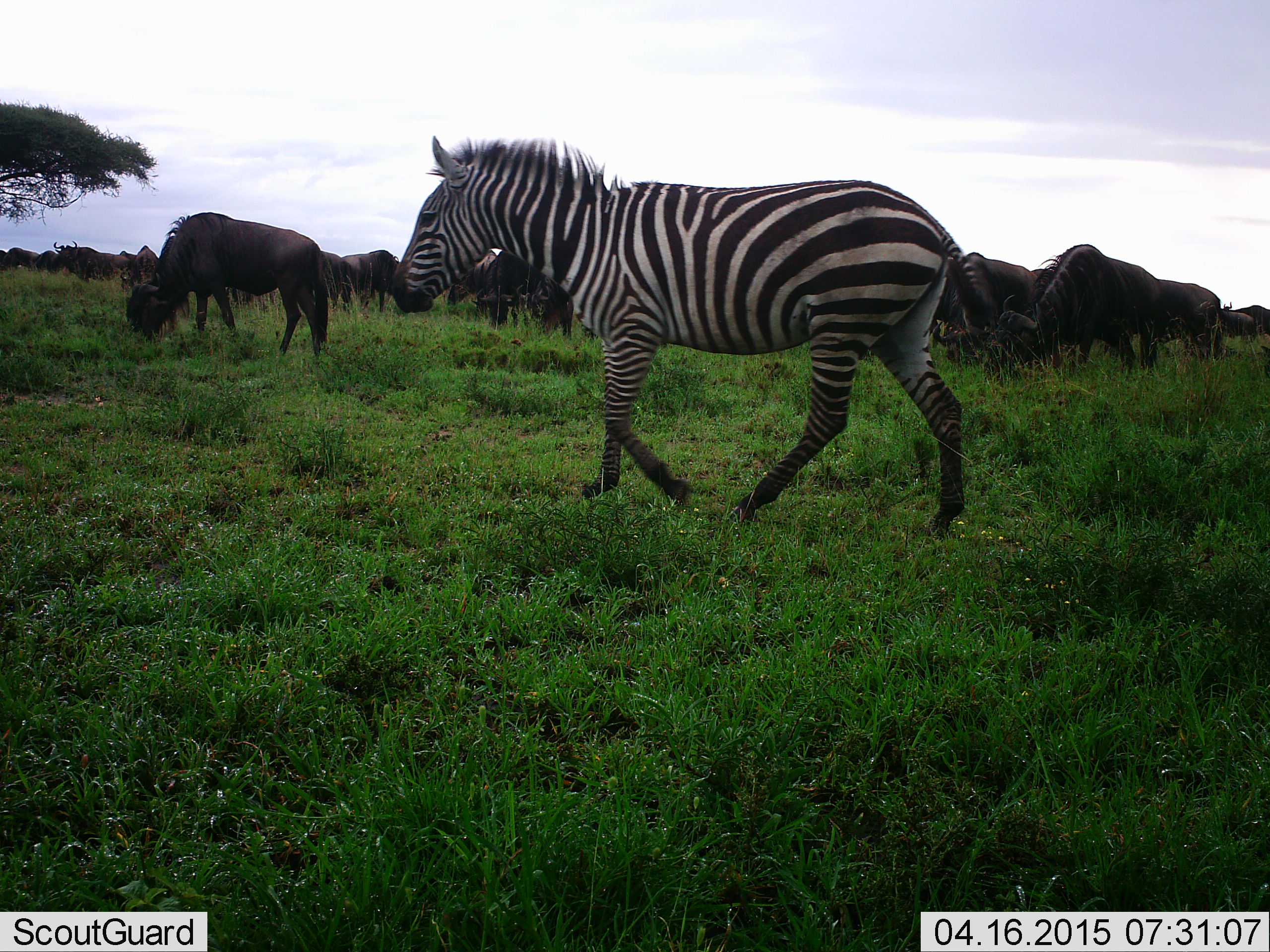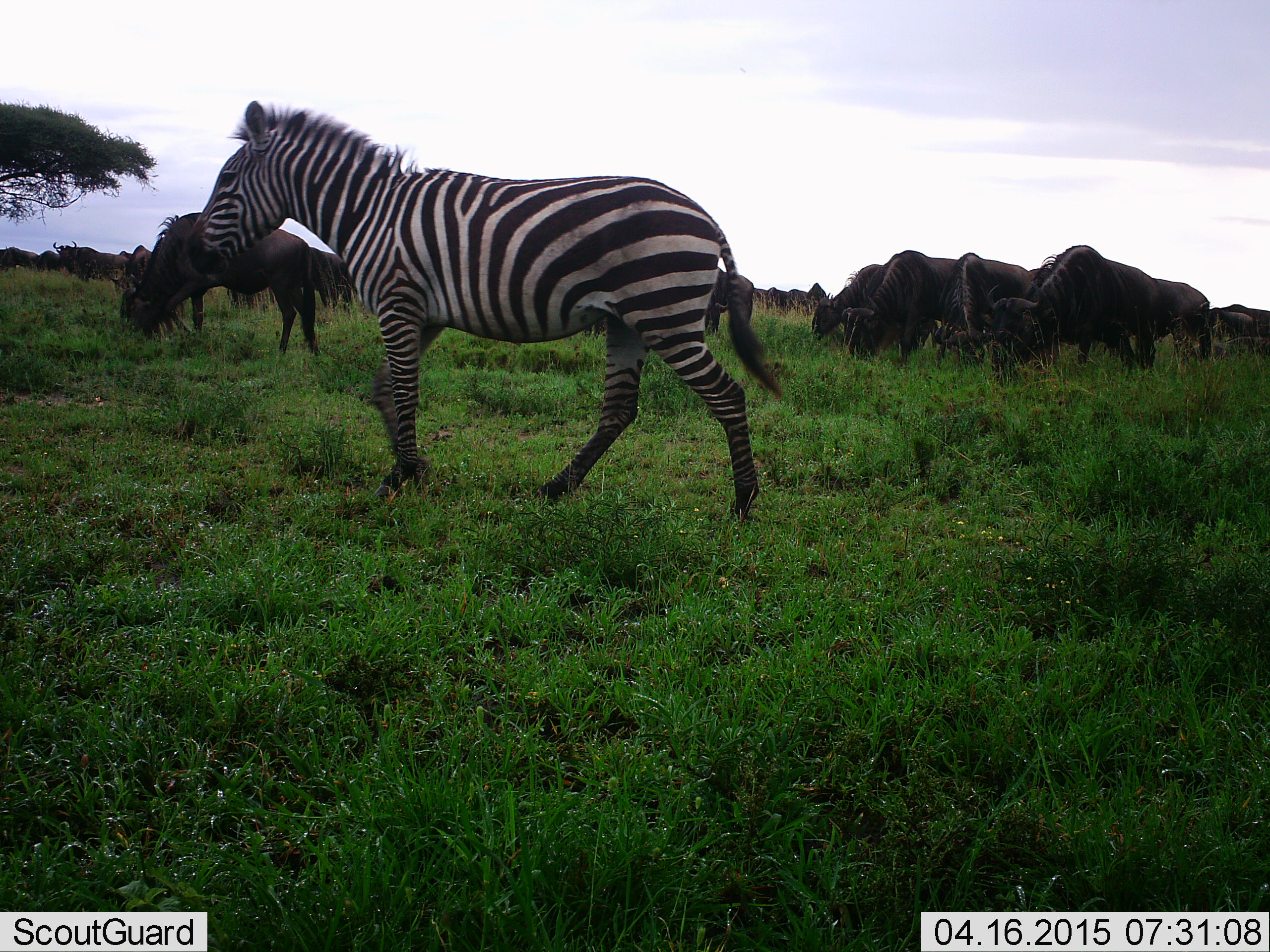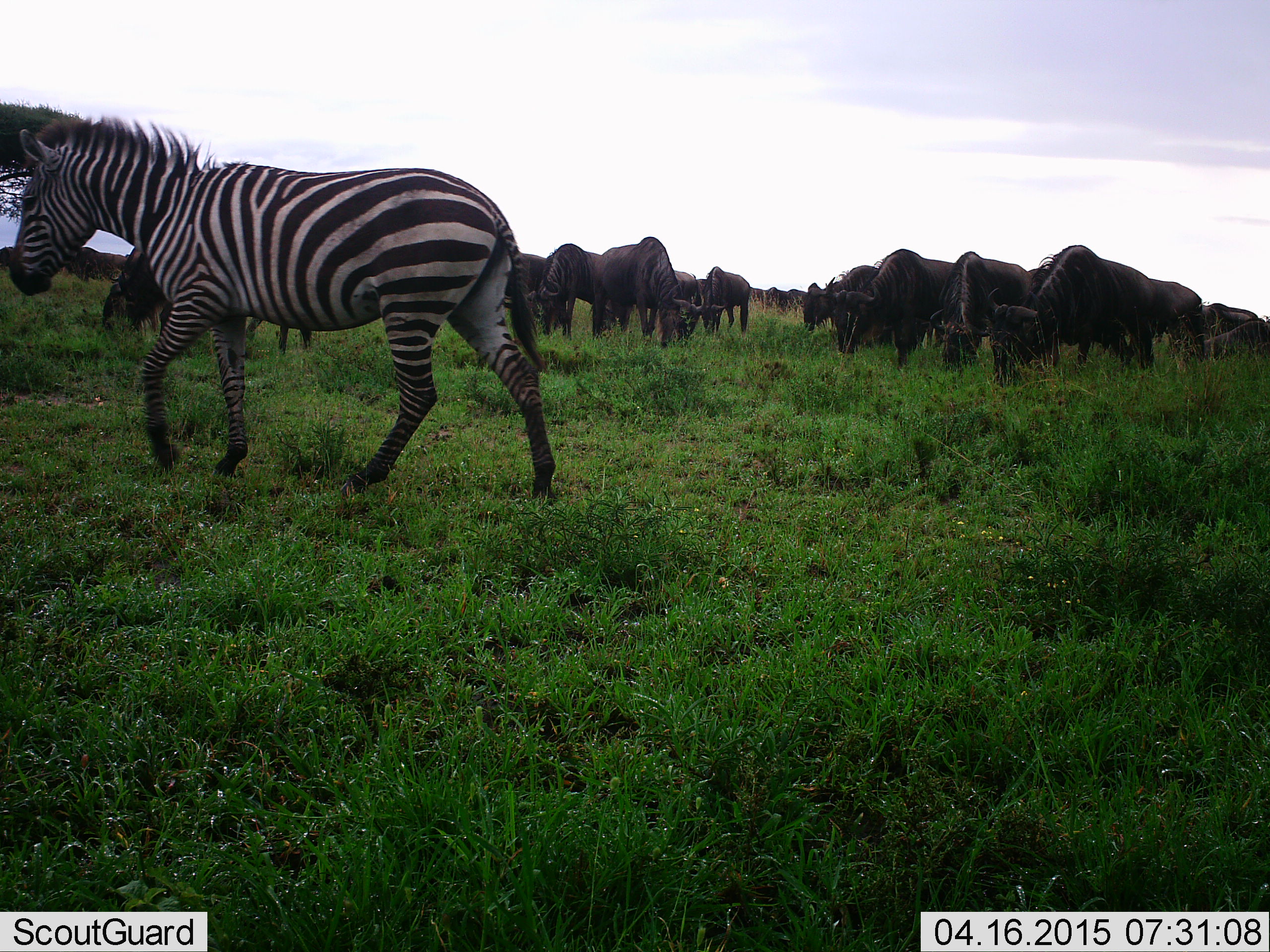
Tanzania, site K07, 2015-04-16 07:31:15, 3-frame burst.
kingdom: Animalia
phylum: Chordata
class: Mammalia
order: Artiodactyla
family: Bovidae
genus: Connochaetes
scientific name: Connochaetes taurinus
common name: blue wildebeest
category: wildebeest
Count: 11-50.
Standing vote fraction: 30%.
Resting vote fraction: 10%.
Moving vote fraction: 30%.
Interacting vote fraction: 0%.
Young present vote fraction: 0%.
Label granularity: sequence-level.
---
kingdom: Animalia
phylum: Chordata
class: Mammalia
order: Perissodactyla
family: Equidae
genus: Equus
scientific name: Equus quagga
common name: plains zebra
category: zebra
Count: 1.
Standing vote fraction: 0%.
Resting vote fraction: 0%.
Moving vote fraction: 100%.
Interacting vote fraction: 0%.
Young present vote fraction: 0%.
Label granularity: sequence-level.